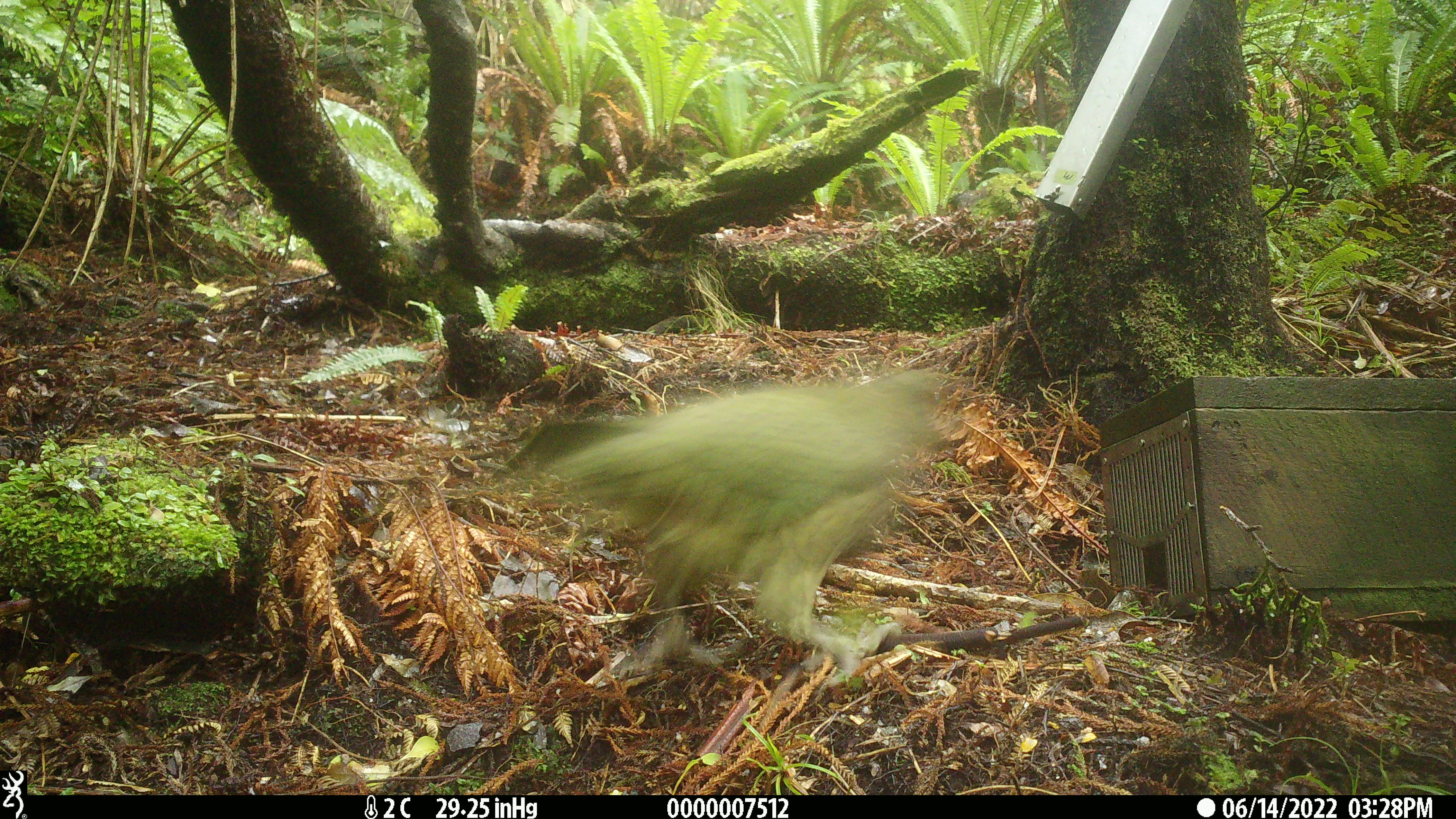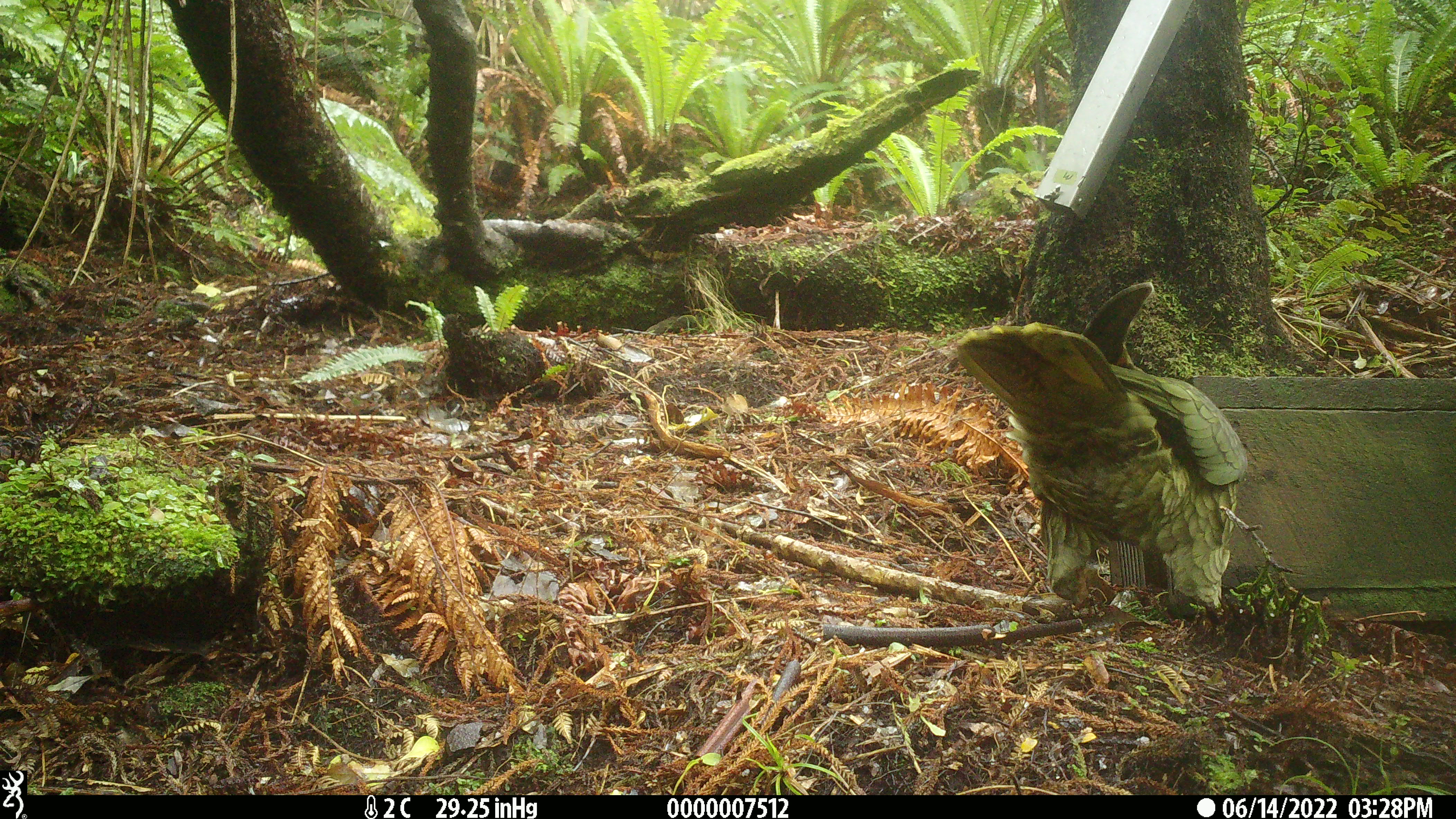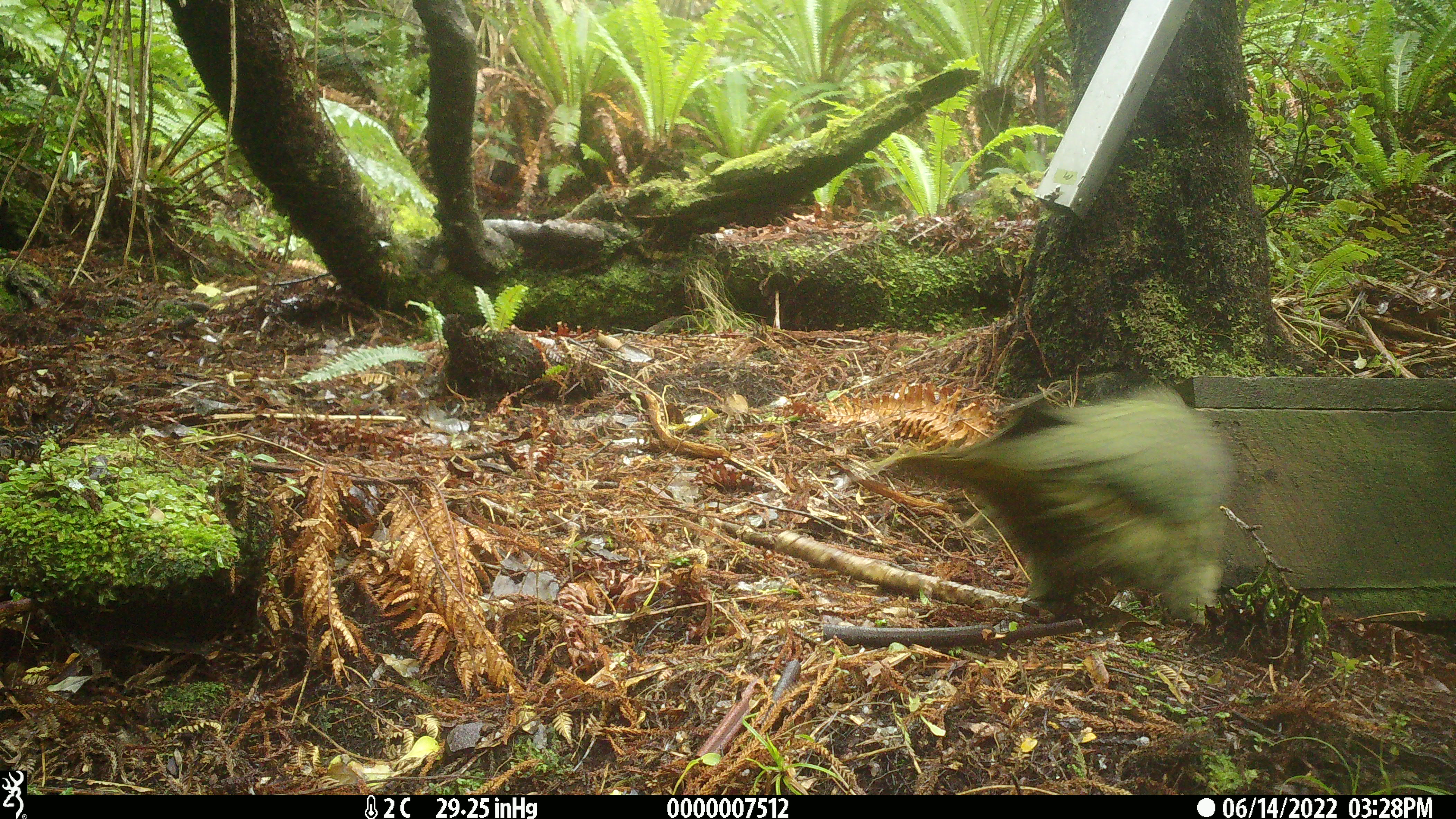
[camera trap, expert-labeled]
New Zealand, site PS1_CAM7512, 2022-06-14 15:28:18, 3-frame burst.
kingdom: Animalia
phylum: Chordata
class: Aves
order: Psittaciformes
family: Strigopidae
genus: Nestor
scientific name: Nestor notabilis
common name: kea